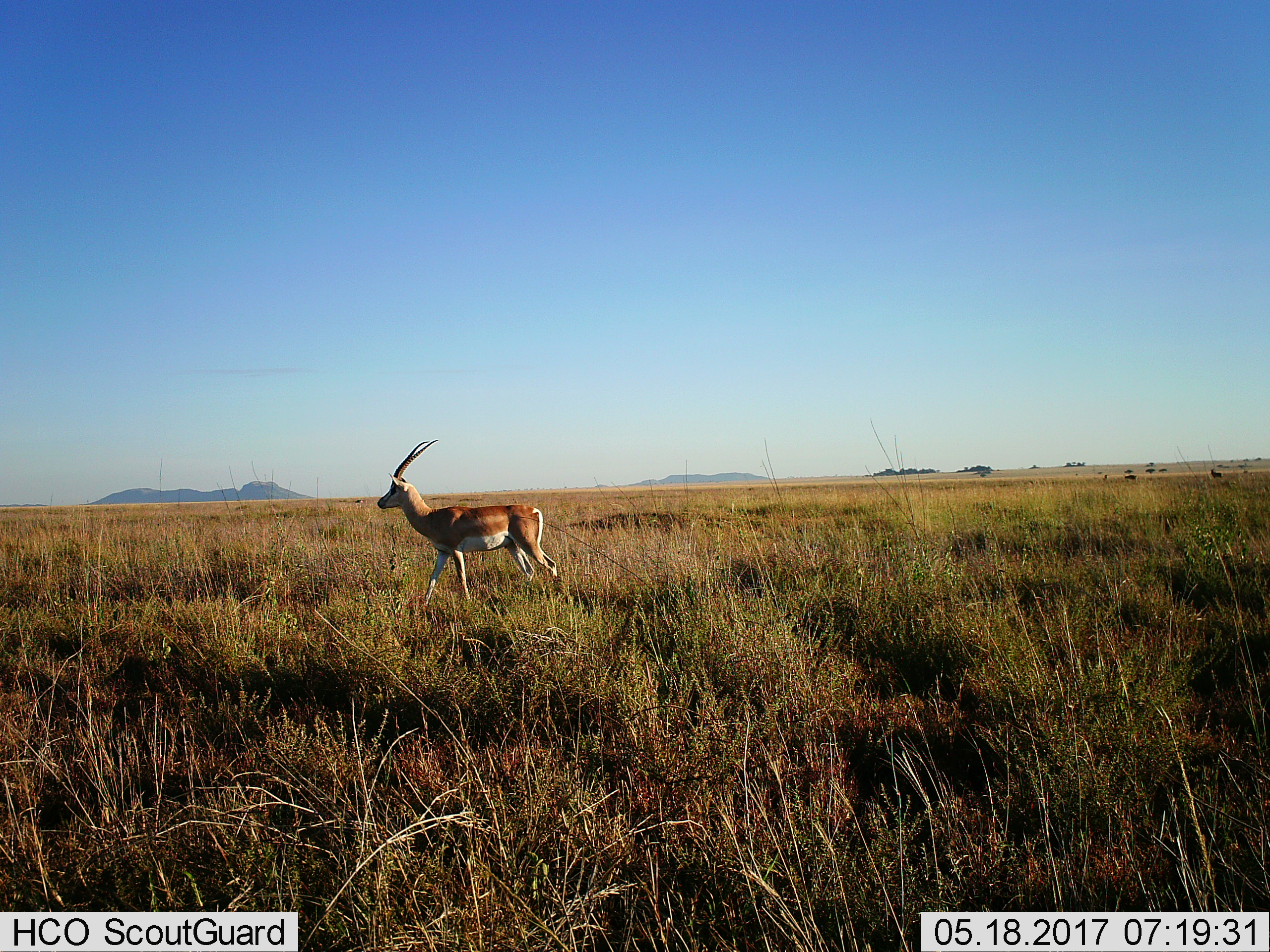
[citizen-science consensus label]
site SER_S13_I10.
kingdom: Animalia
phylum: Chordata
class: Mammalia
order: Artiodactyla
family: Bovidae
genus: Nanger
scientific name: Nanger granti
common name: grant's gazelle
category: gazellegrants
Gazellegrants (grant's gazelle) (Nanger granti), count 1. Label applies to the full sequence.